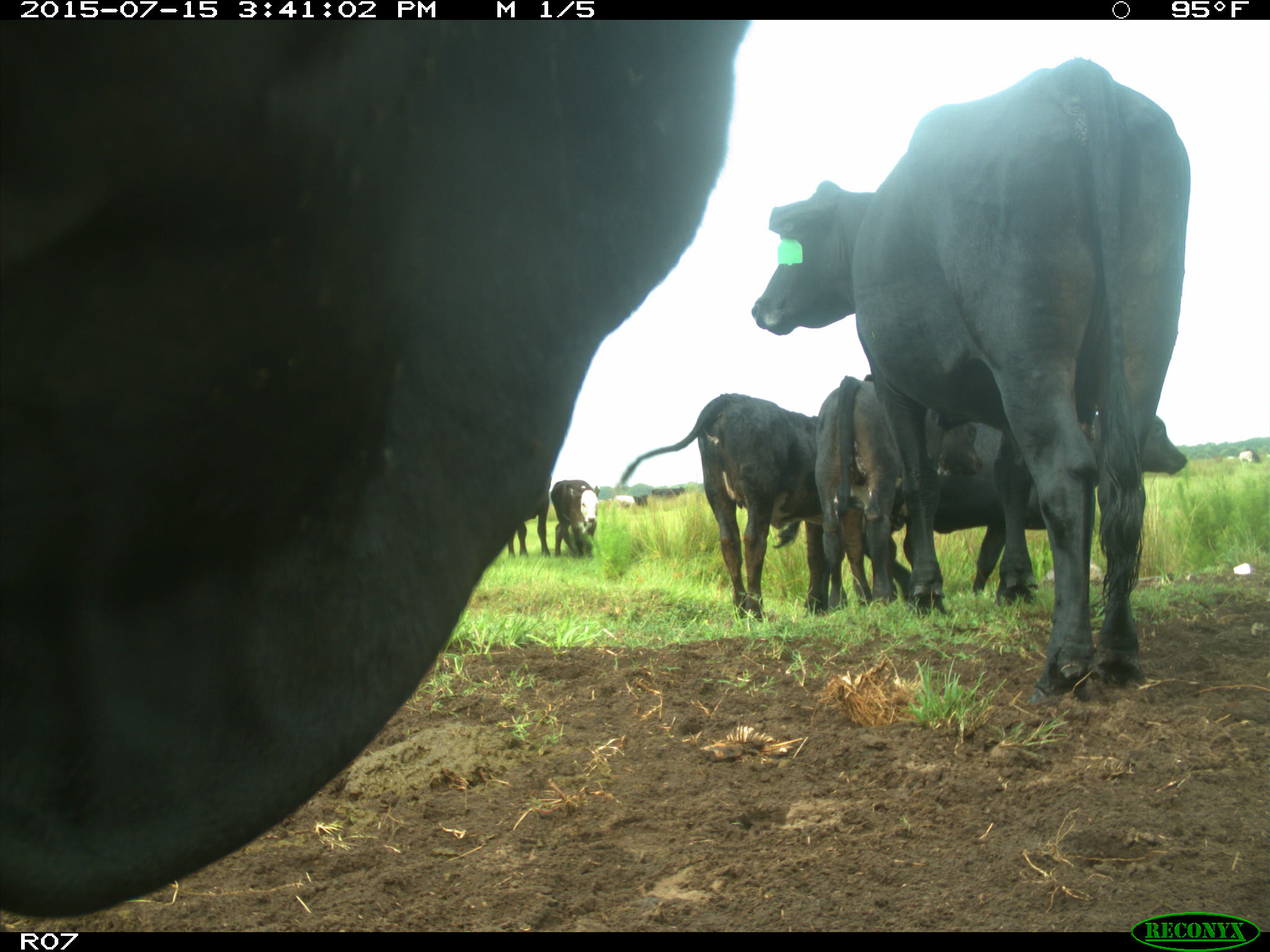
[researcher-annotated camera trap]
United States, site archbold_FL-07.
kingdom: Animalia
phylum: Chordata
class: Mammalia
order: Artiodactyla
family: Bovidae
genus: Bos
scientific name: Bos taurus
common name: domestic cow